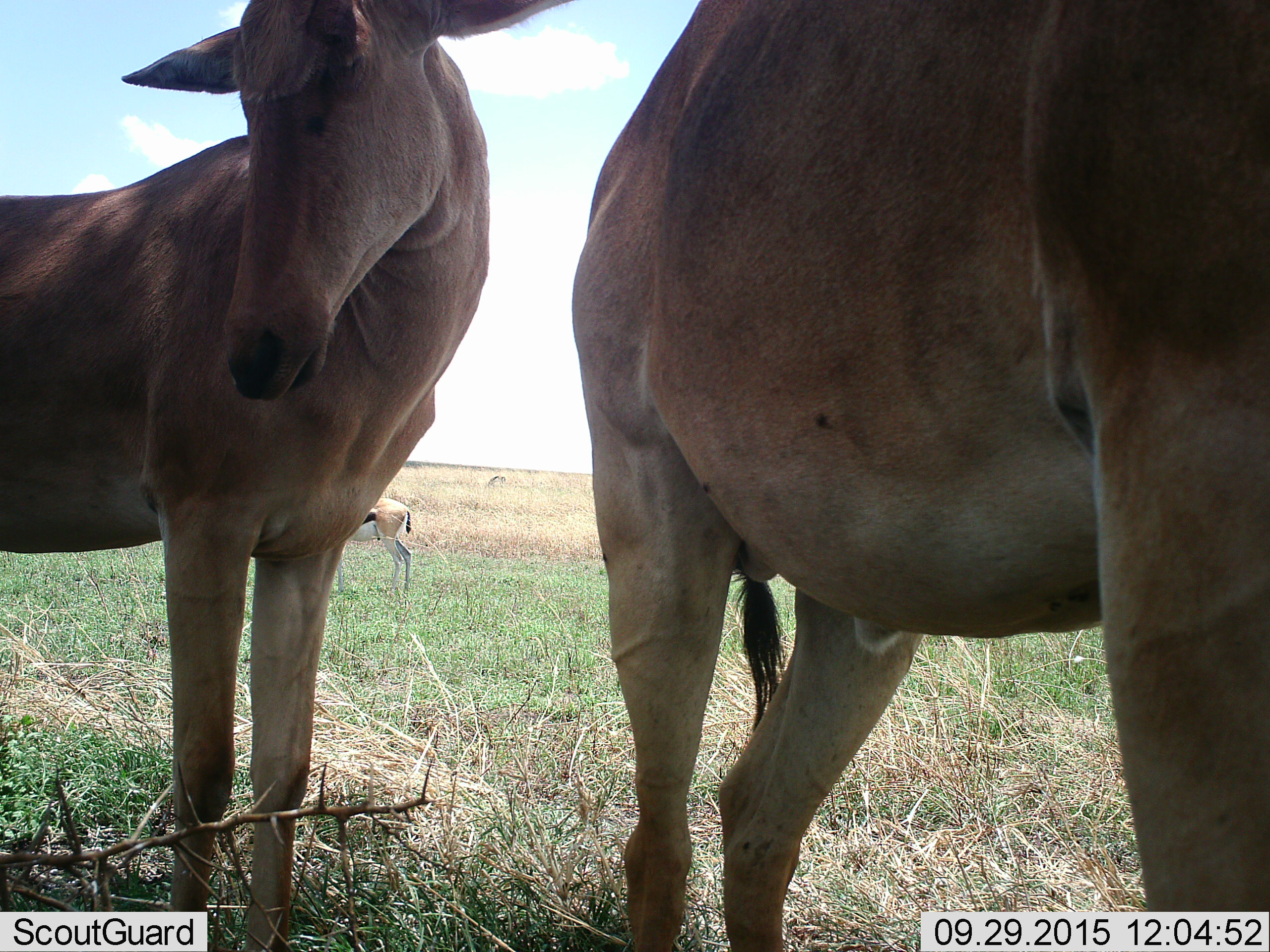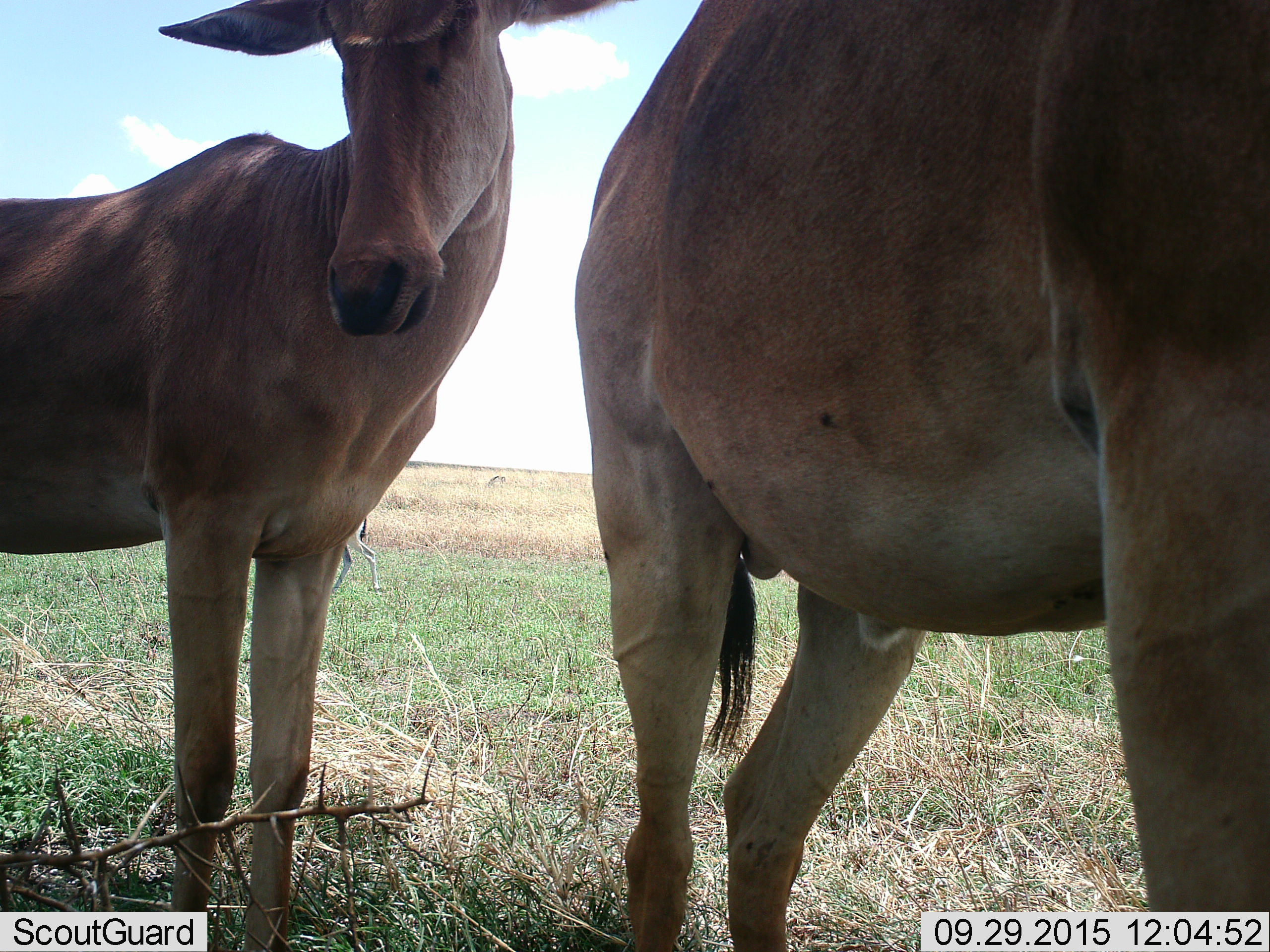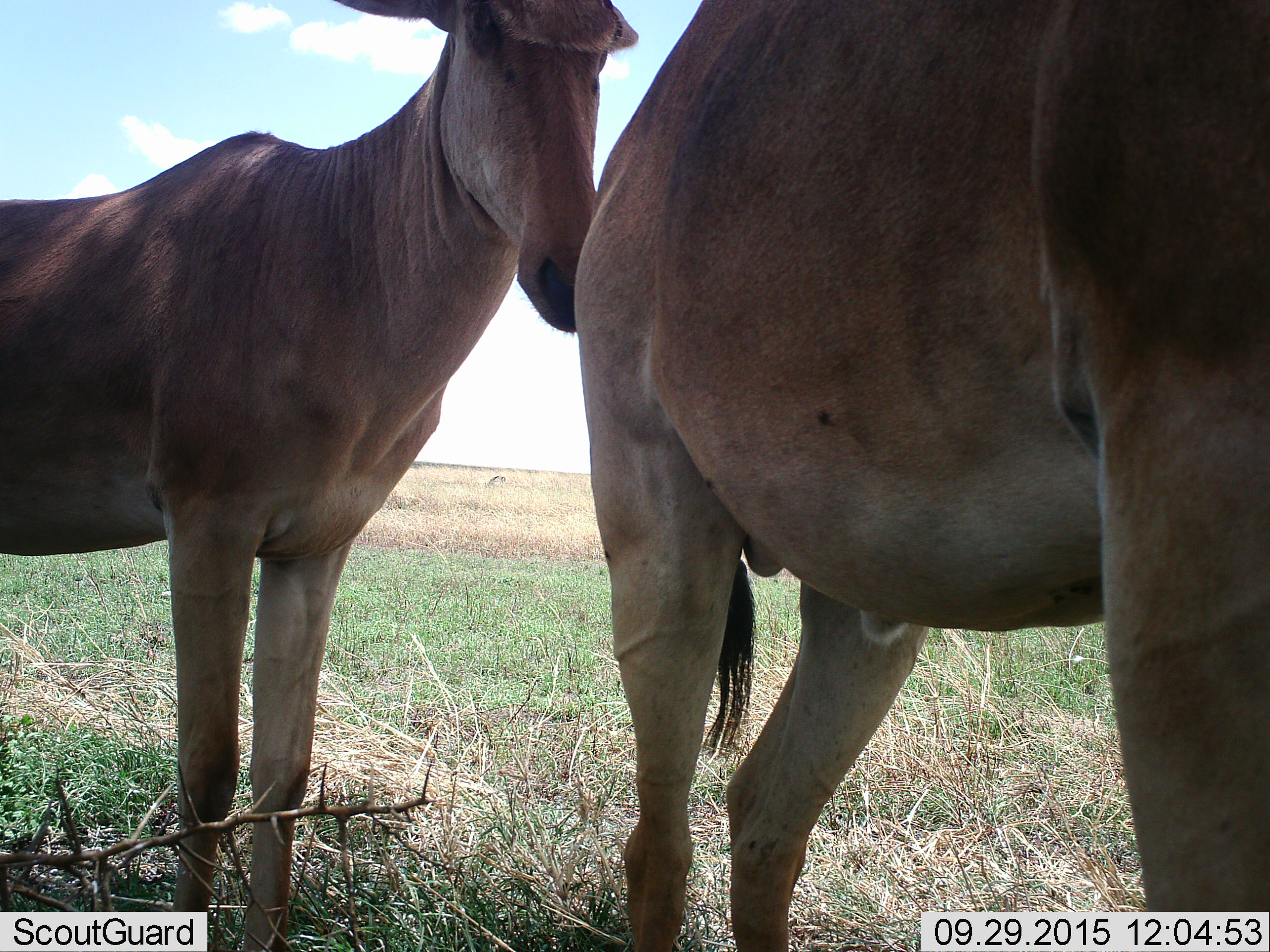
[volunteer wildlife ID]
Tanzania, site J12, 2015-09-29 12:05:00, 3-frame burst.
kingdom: Animalia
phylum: Chordata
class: Mammalia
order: Artiodactyla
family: Bovidae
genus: Alcelaphus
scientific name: Alcelaphus buselaphus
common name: hartebeest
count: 2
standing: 100%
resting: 0%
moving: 0%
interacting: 0%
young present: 0%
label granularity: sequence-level